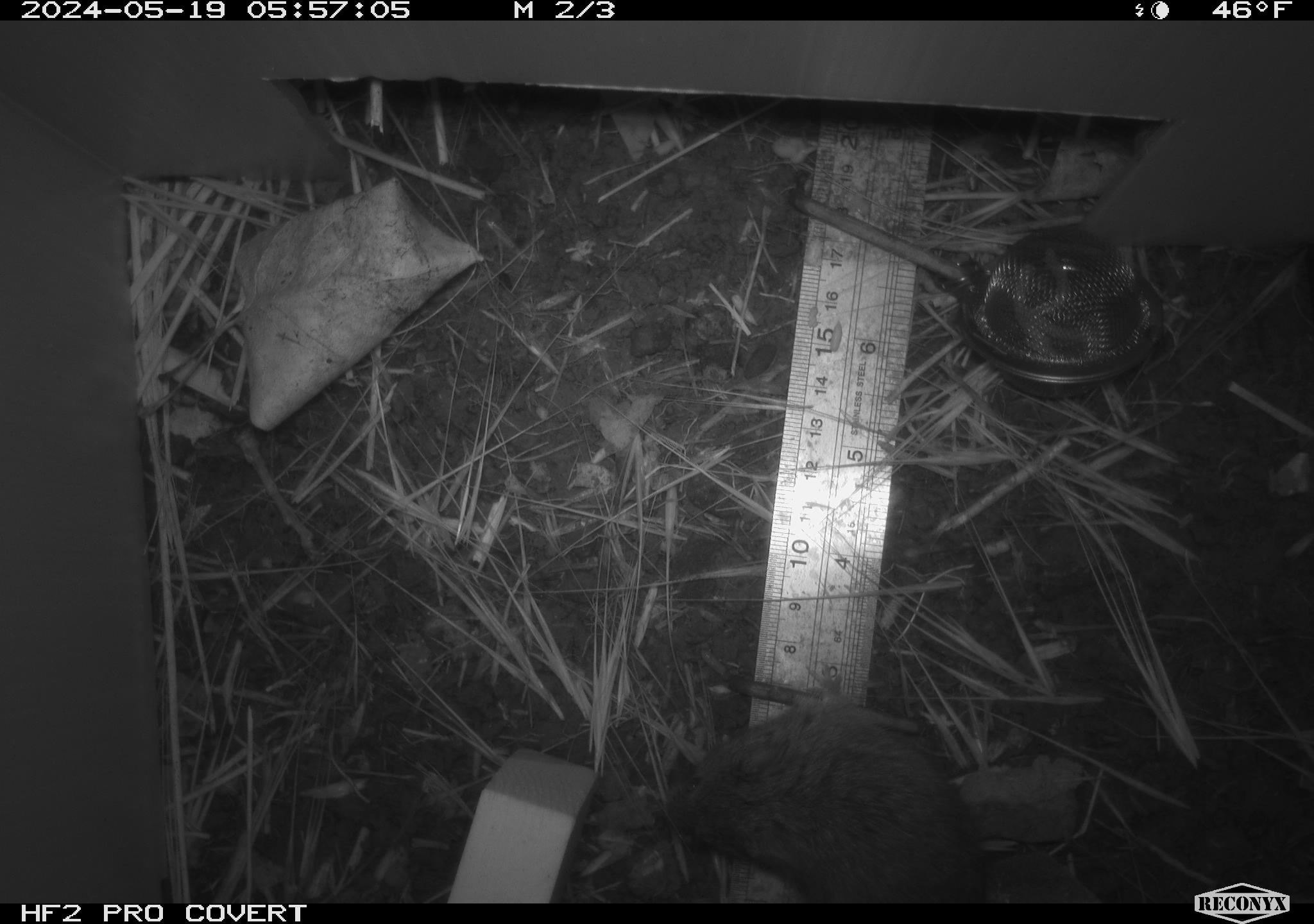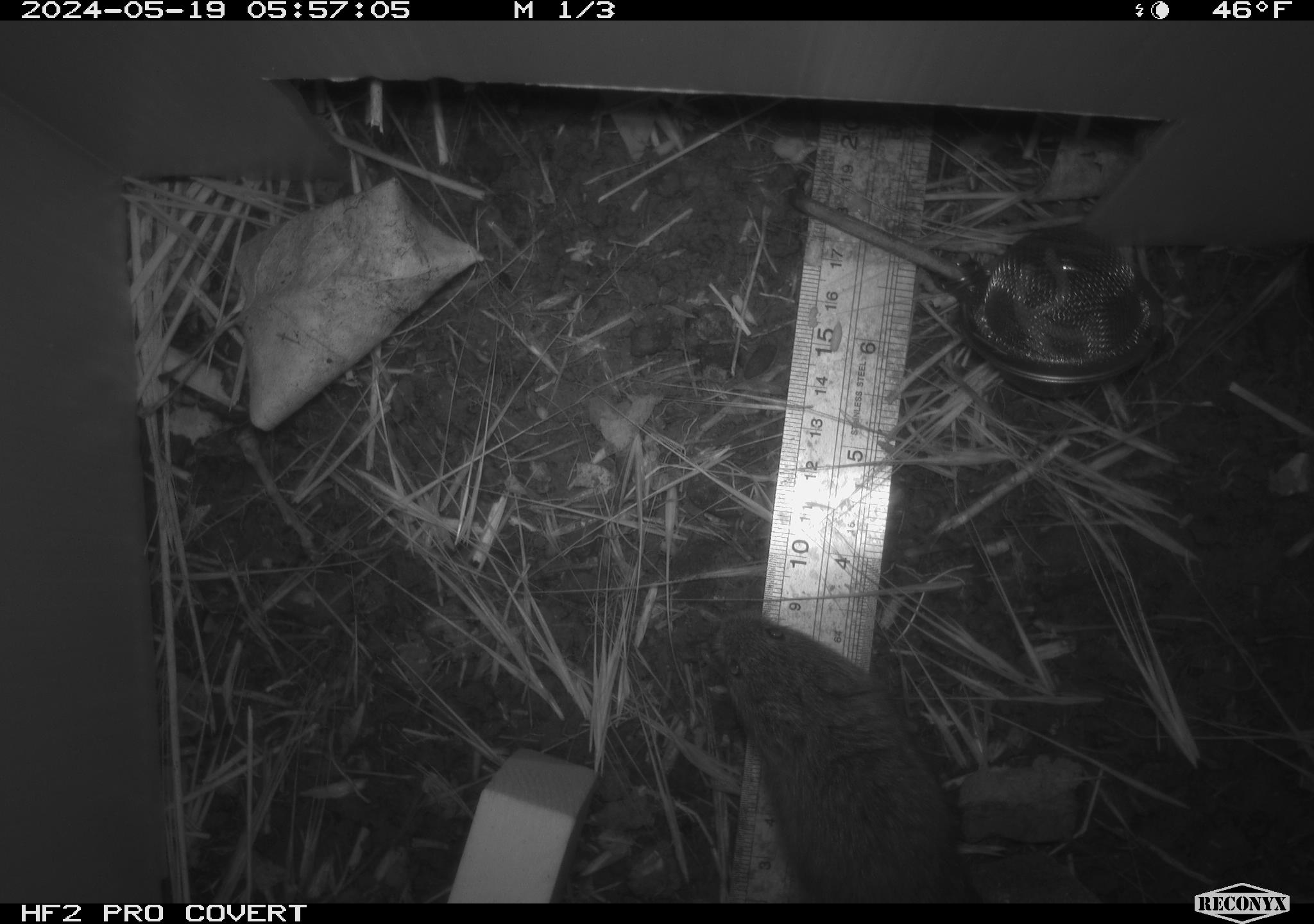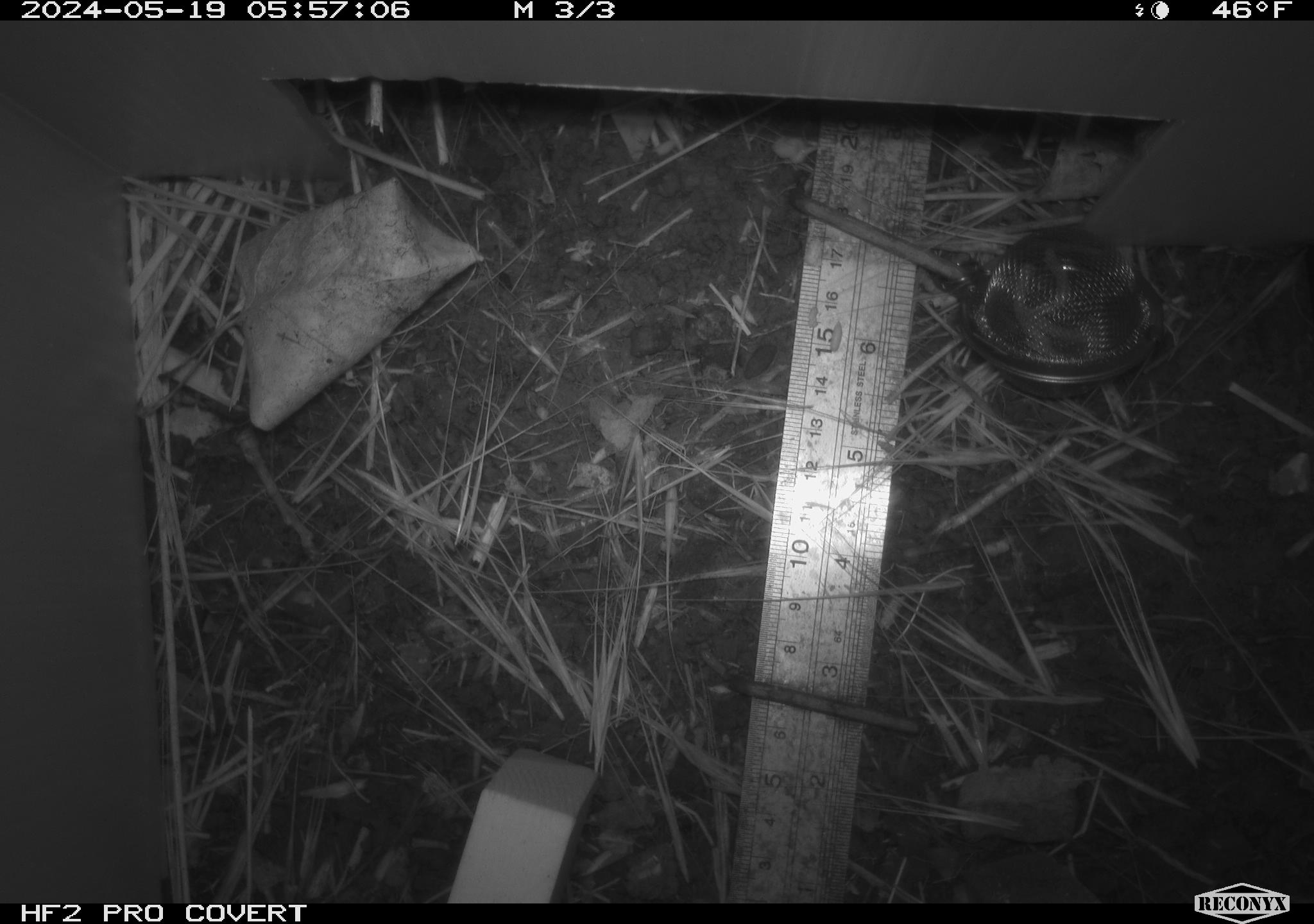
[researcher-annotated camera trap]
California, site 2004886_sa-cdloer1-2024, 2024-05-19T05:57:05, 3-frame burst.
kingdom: Animalia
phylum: Chordata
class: Mammalia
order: Rodentia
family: Cricetidae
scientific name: Arvicolinae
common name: voles, lemmings, and muskrats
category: arvicolinae subfamily